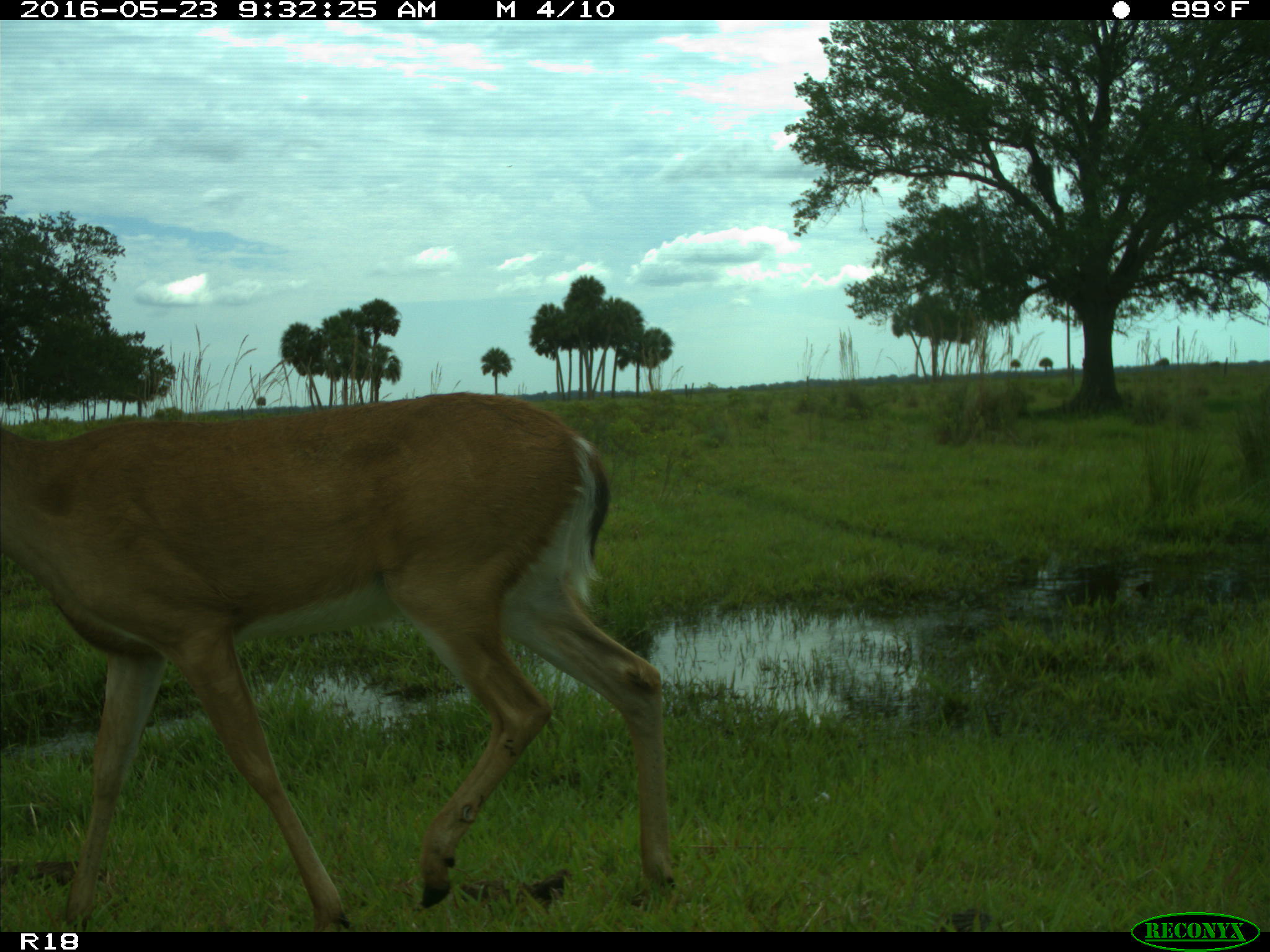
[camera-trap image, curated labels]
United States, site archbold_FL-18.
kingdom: Animalia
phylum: Chordata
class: Mammalia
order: Artiodactyla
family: Cervidae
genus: Odocoileus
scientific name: Odocoileus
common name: deer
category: unidentified deer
Unidentified deer (deer) (Odocoileus).